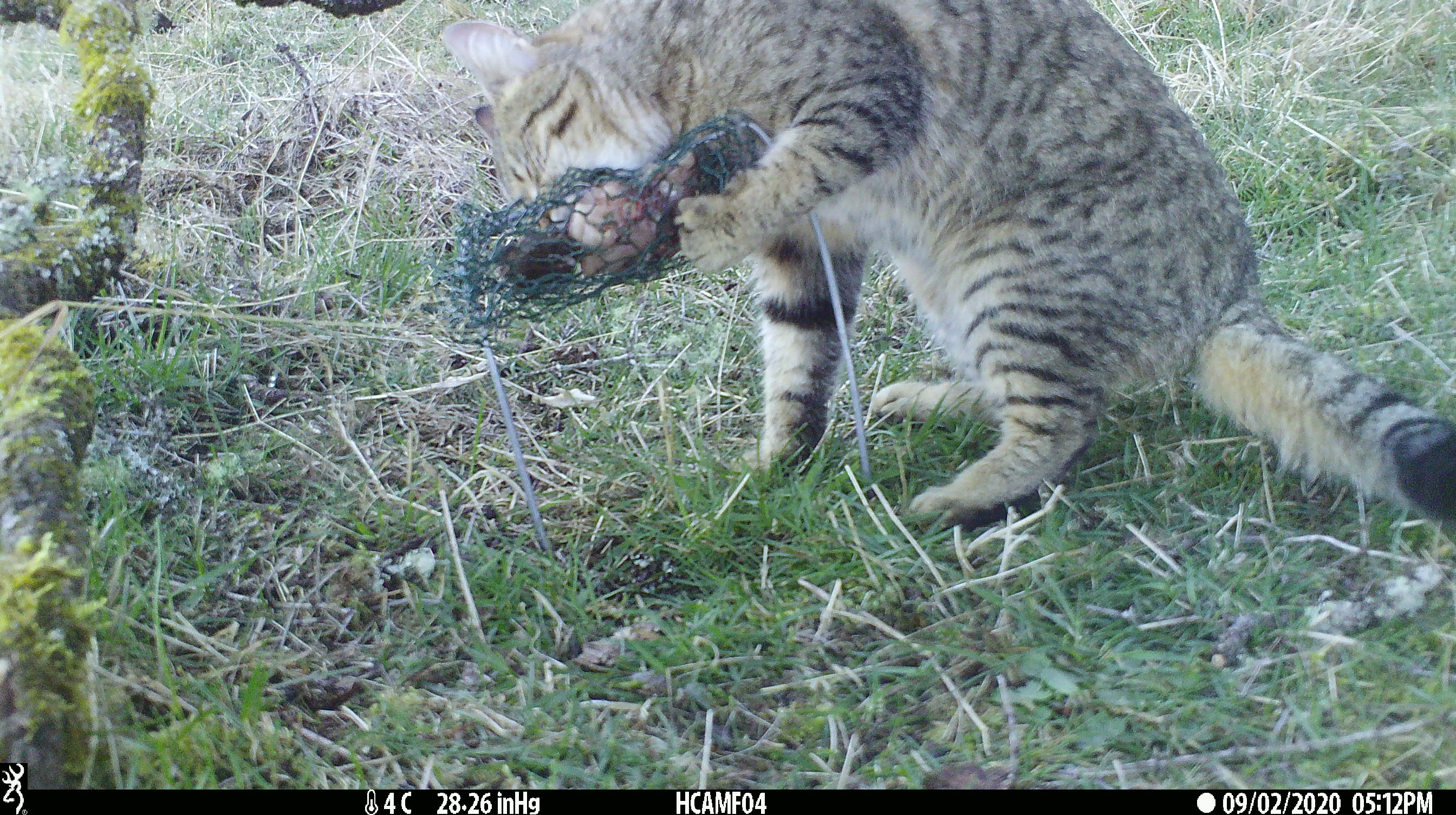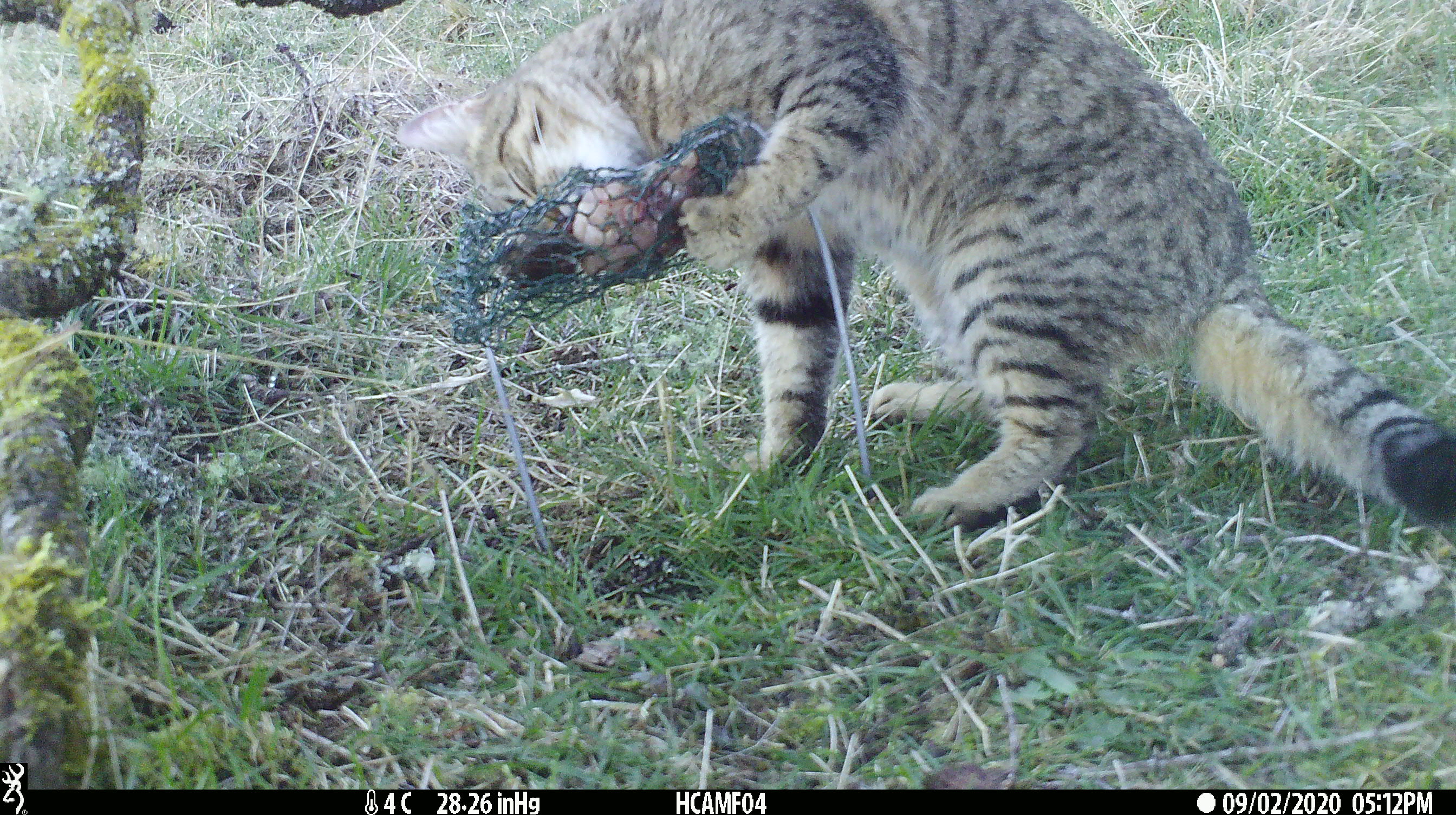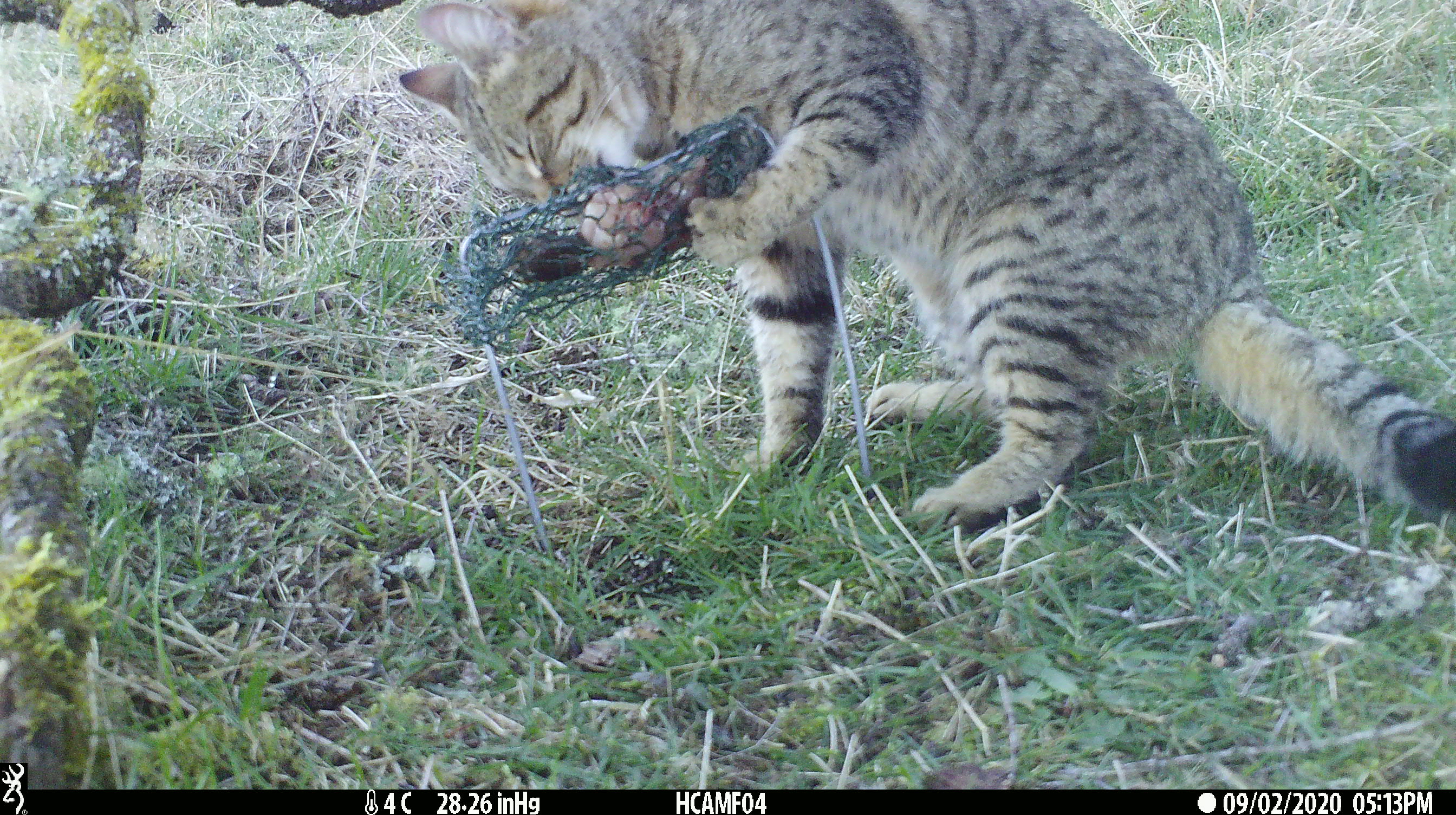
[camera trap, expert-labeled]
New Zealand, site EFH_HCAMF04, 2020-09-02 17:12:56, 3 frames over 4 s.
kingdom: Animalia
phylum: Chordata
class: Mammalia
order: Carnivora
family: Felidae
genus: Felis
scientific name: Felis catus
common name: domestic cat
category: cat